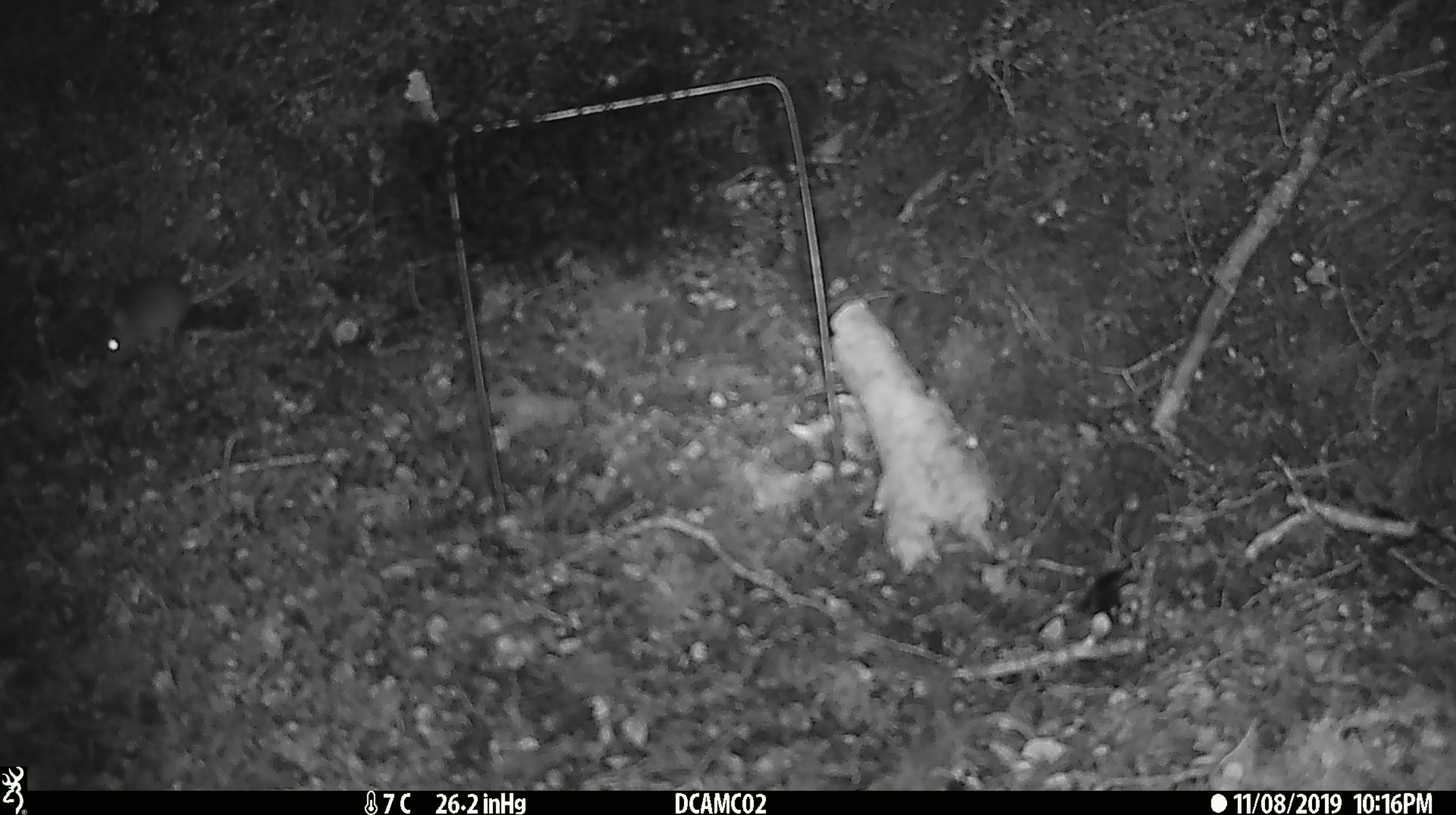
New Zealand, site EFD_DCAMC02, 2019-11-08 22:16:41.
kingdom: Animalia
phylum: Chordata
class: Mammalia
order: Rodentia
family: Muridae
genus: Mus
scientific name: Mus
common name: mouse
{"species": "mouse (Mus)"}